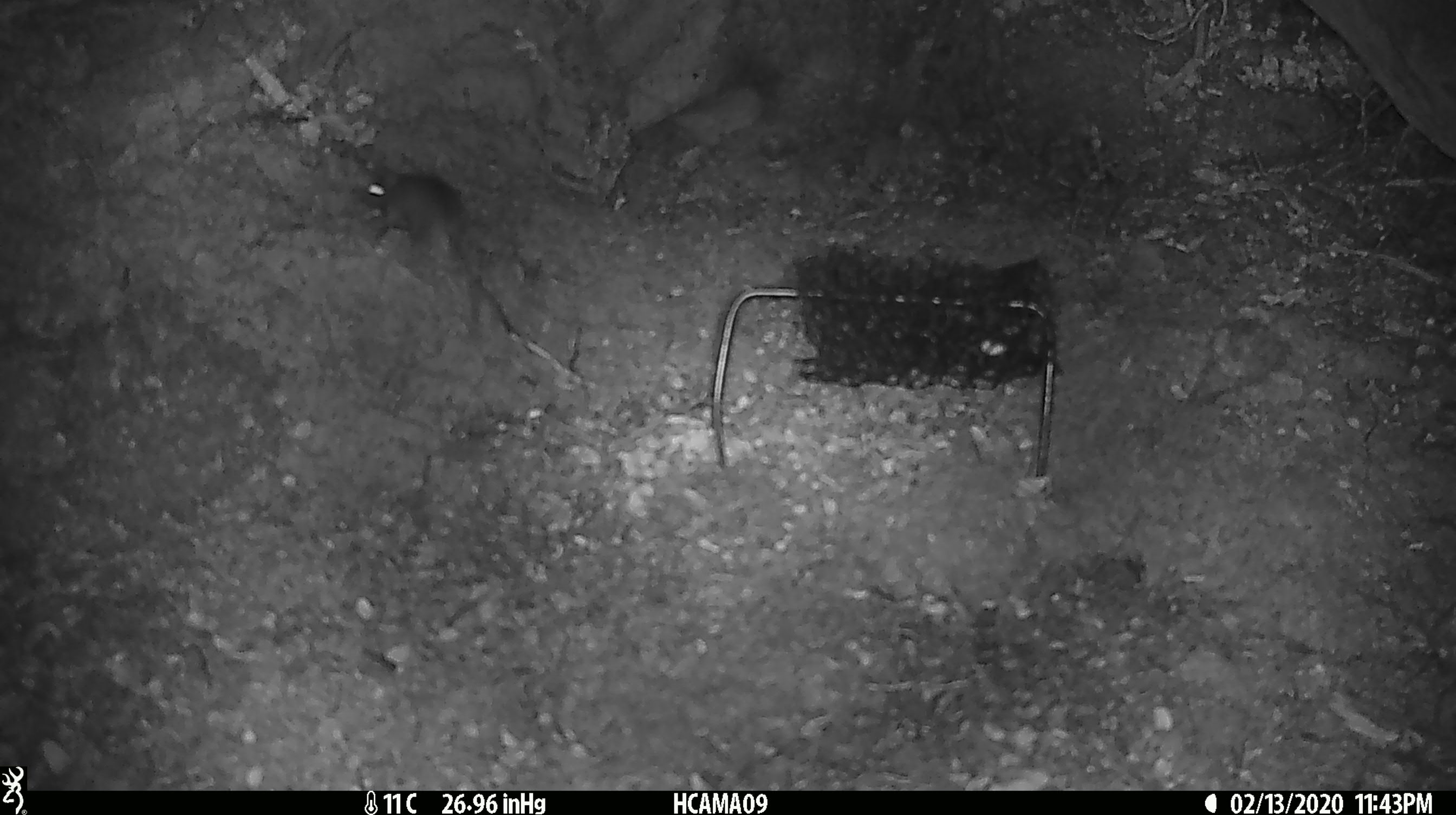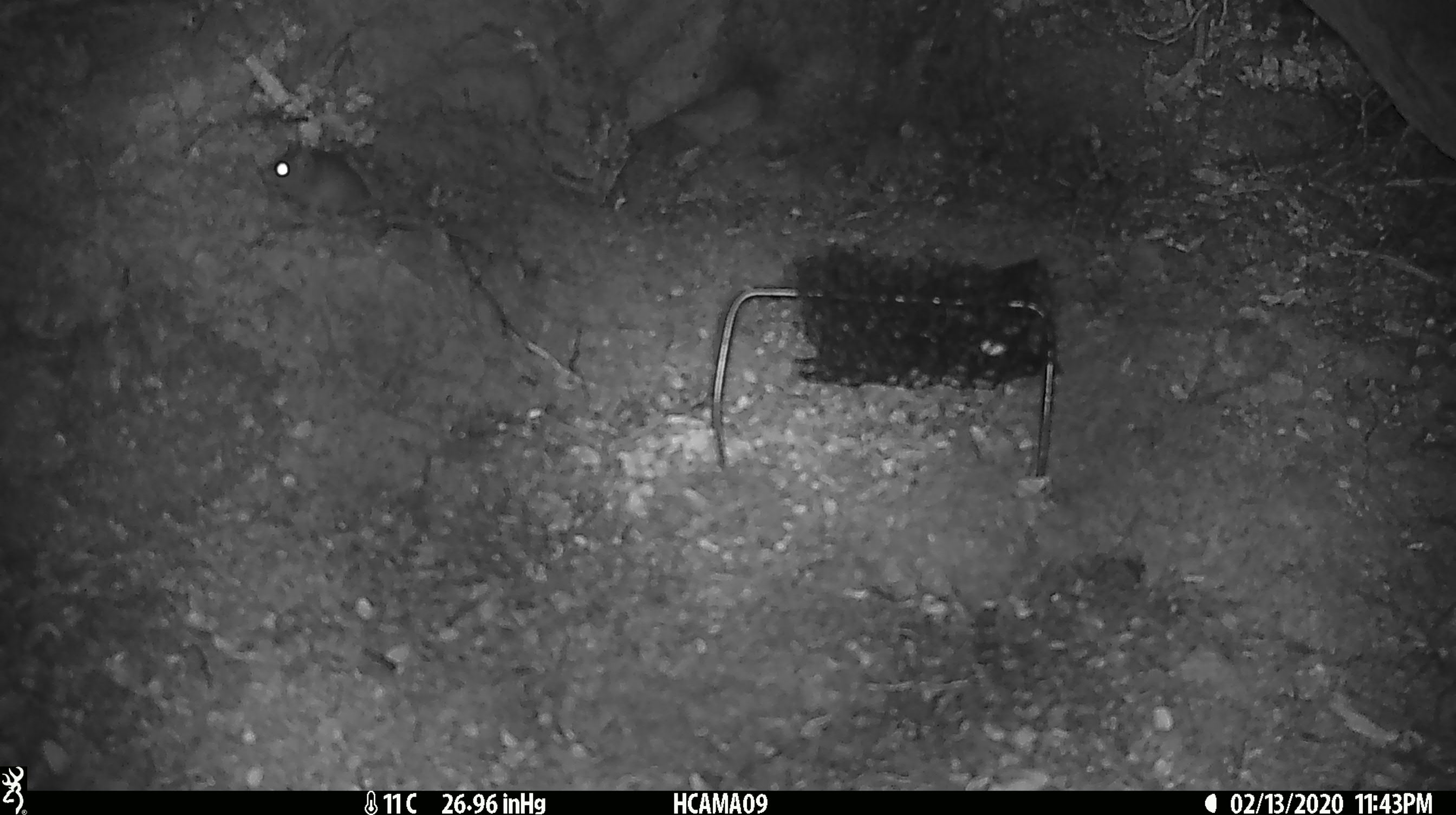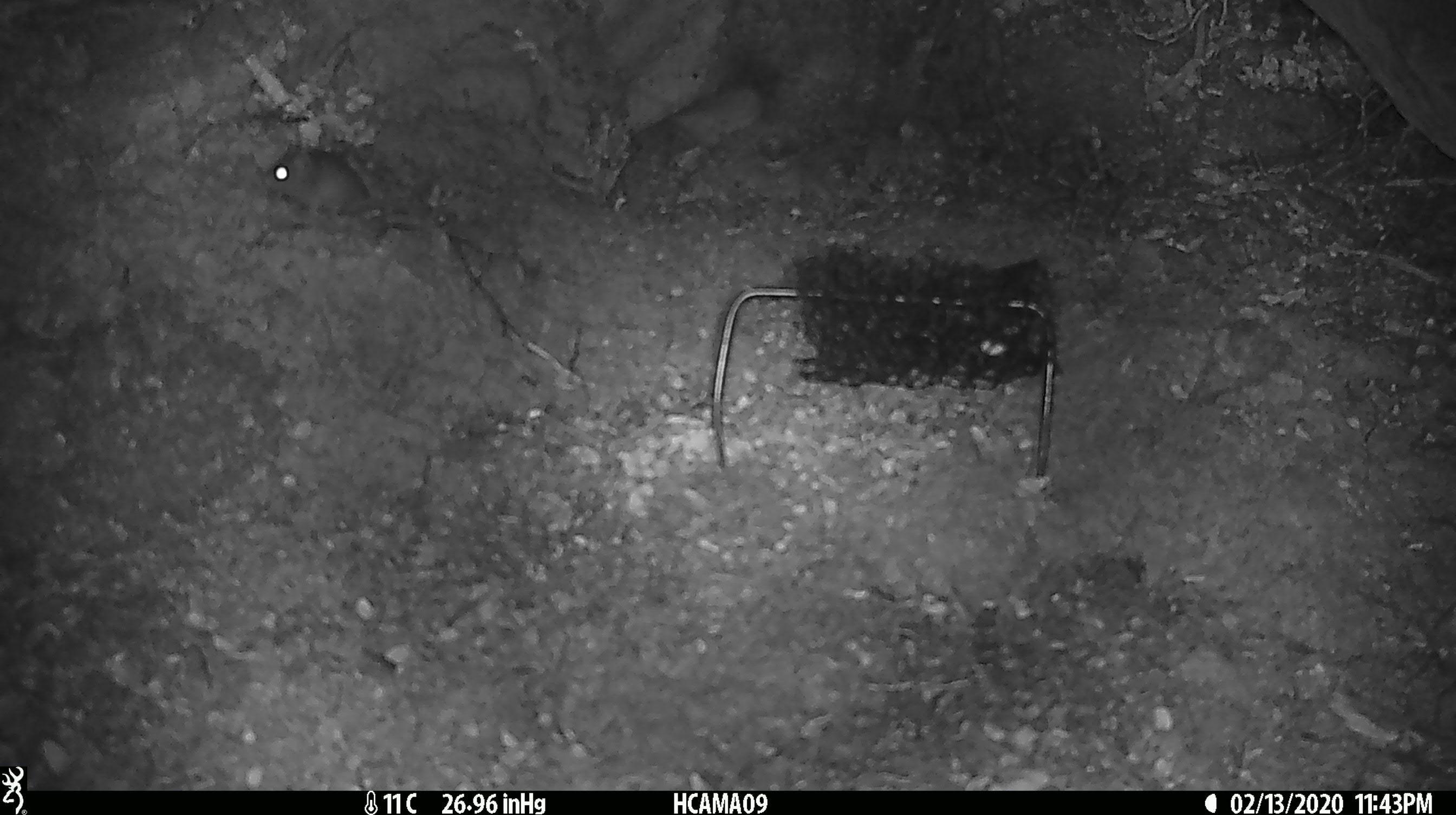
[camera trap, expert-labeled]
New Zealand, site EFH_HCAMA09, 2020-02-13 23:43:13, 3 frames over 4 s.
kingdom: Animalia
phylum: Chordata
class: Mammalia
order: Rodentia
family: Muridae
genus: Mus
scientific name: Mus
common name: mouse